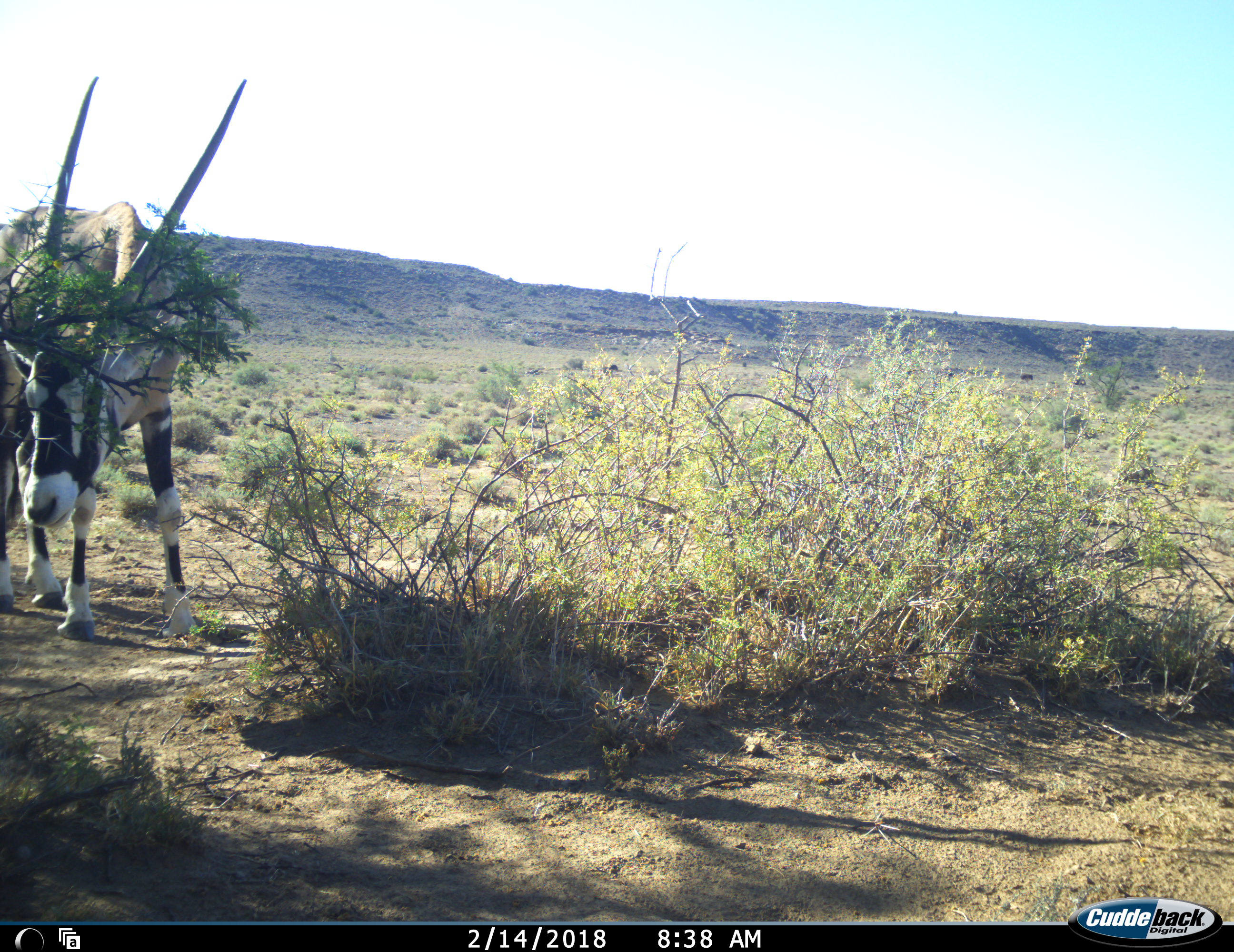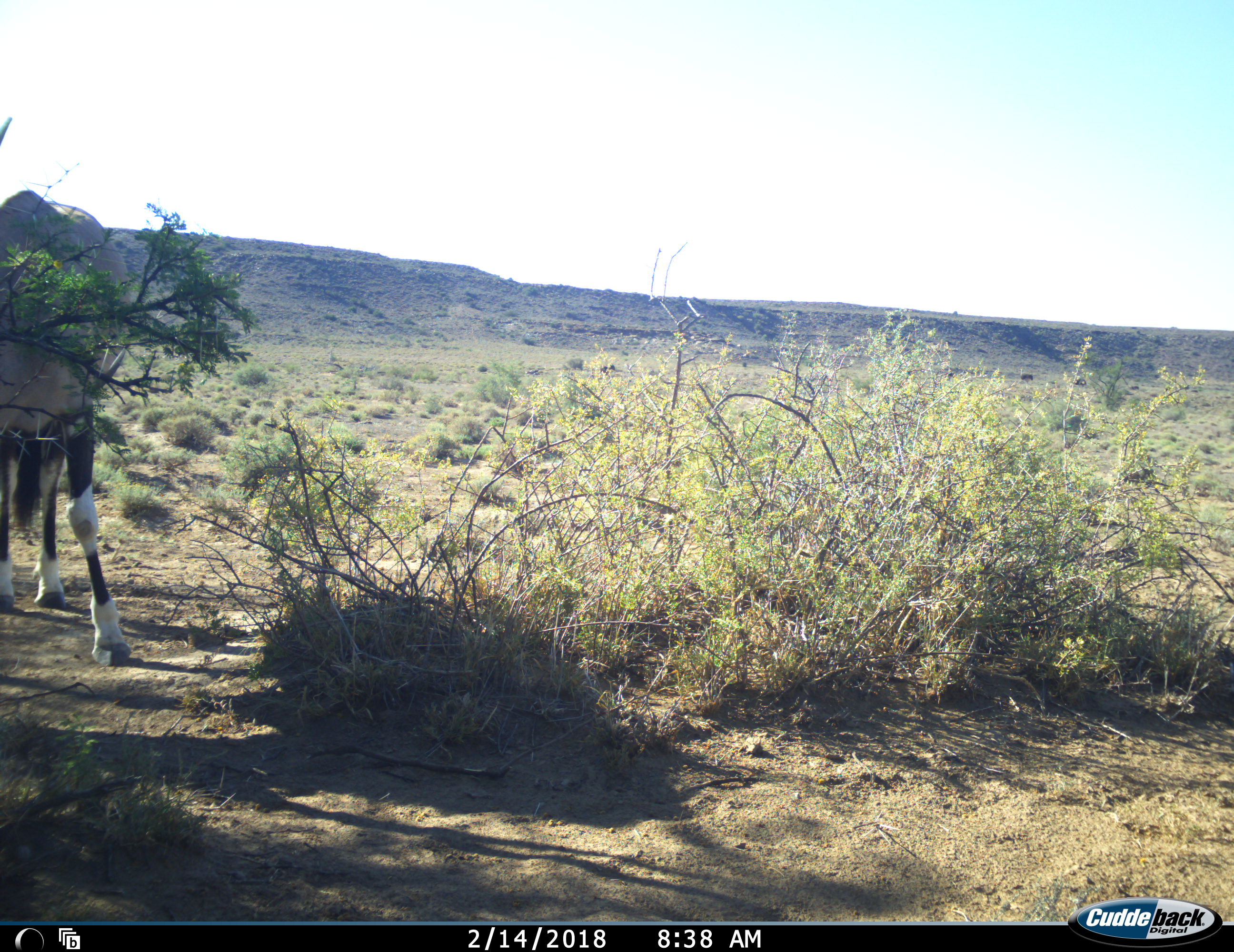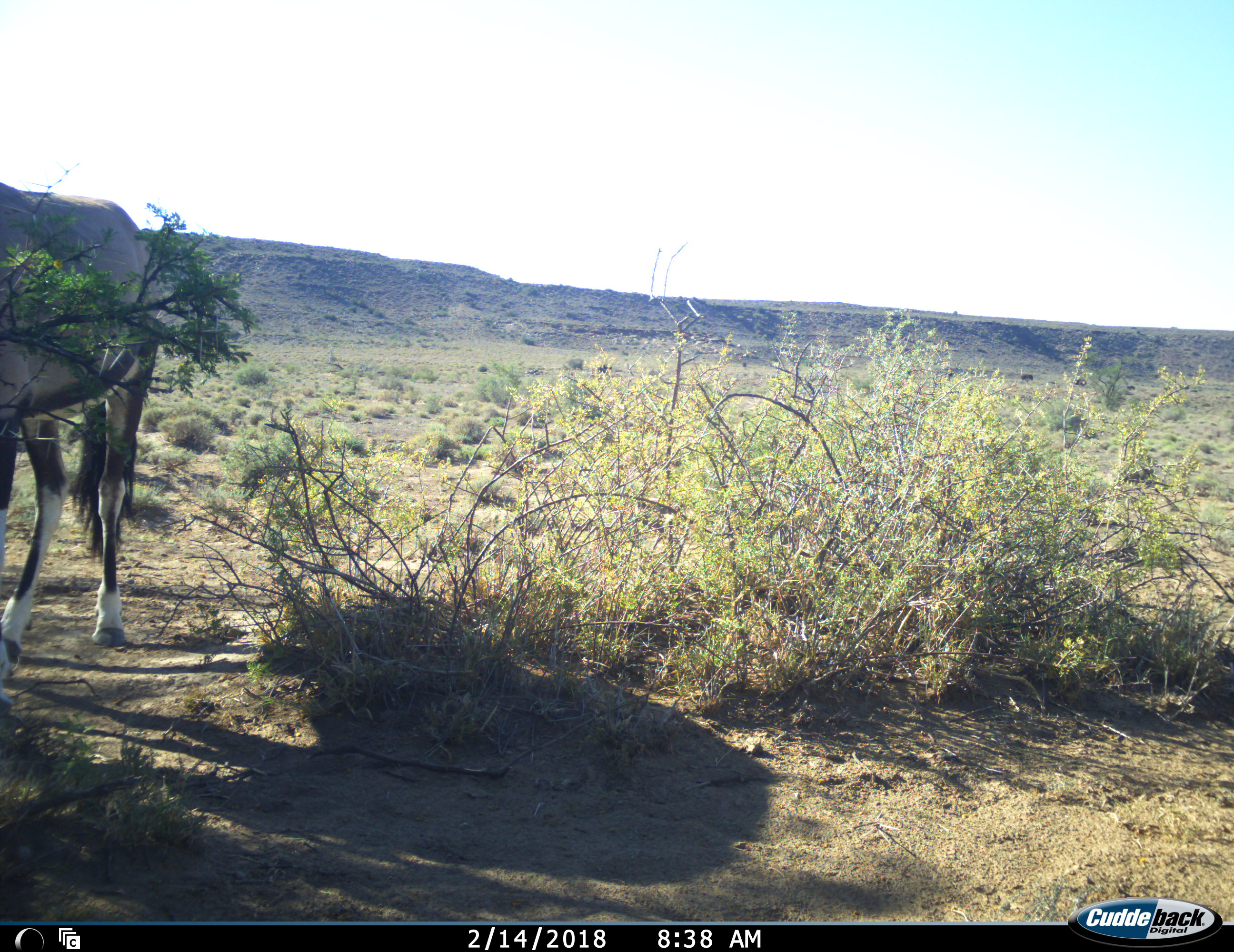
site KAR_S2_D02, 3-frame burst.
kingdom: Animalia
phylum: Chordata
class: Mammalia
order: Artiodactyla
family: Bovidae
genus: Oryx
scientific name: Oryx gazella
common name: gemsbok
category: oryx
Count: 1.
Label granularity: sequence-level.